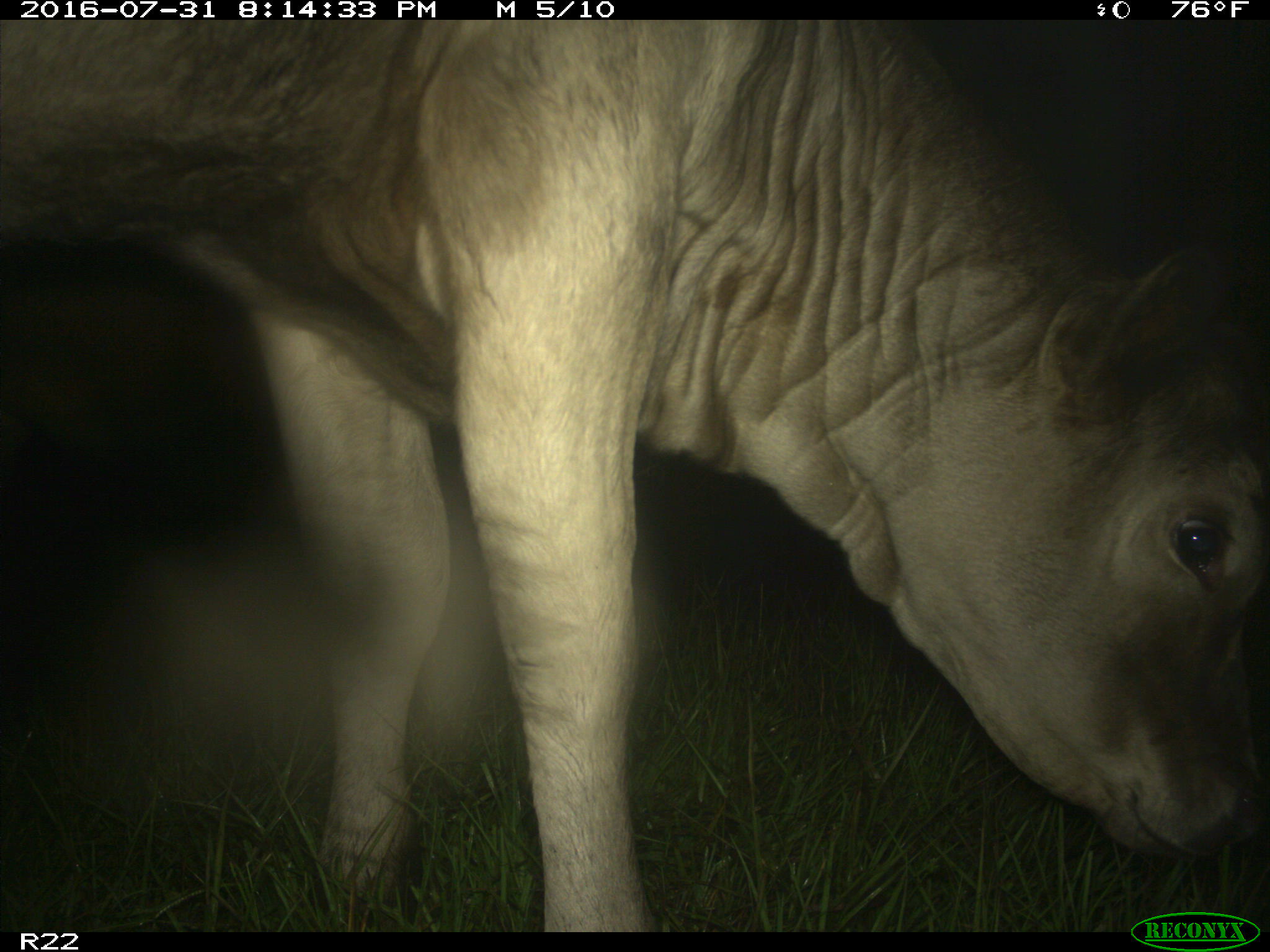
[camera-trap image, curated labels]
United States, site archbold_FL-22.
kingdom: Animalia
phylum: Chordata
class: Mammalia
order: Artiodactyla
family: Bovidae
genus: Bos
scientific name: Bos taurus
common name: domestic cow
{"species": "Bos taurus (domestic cow)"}